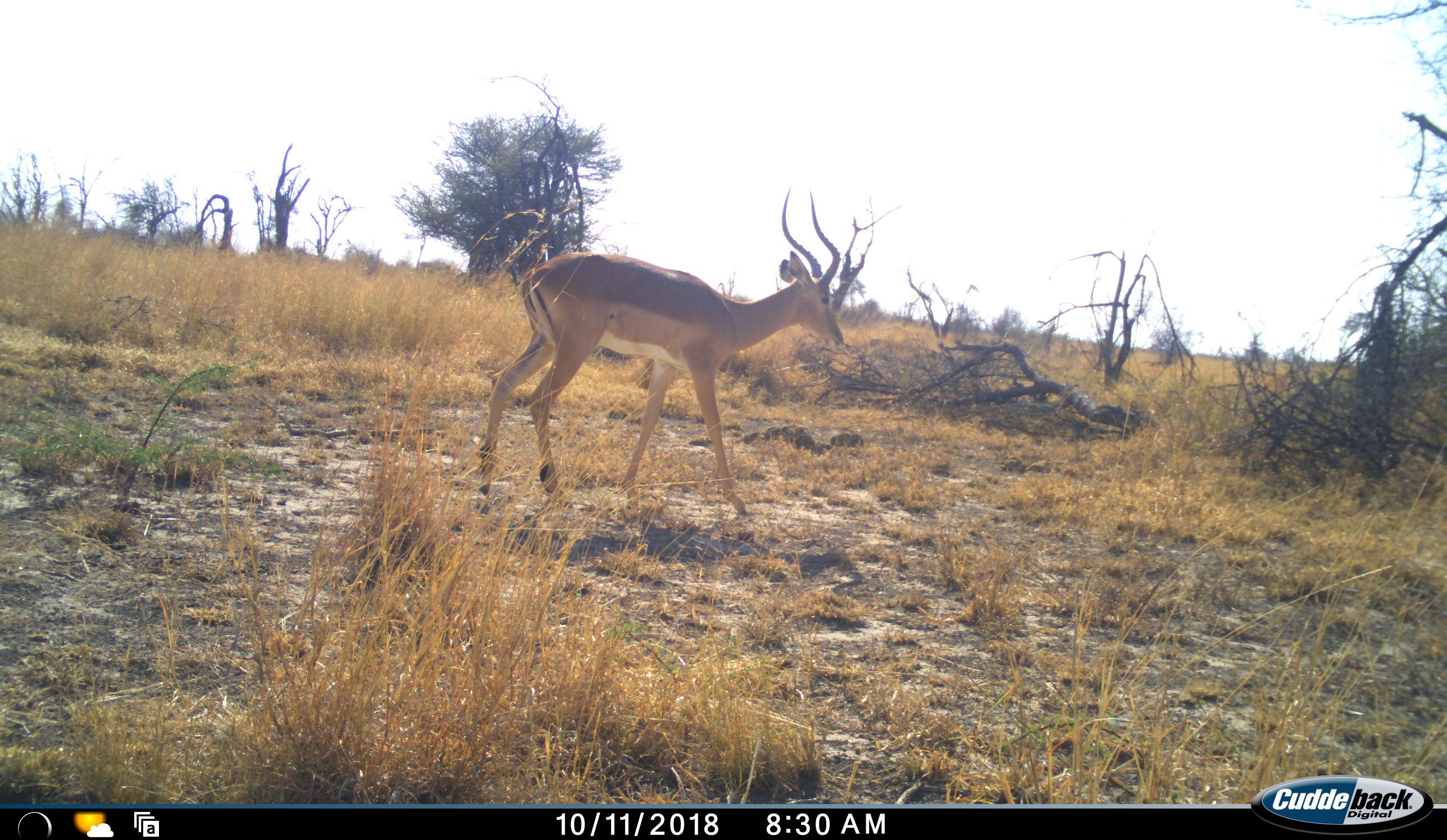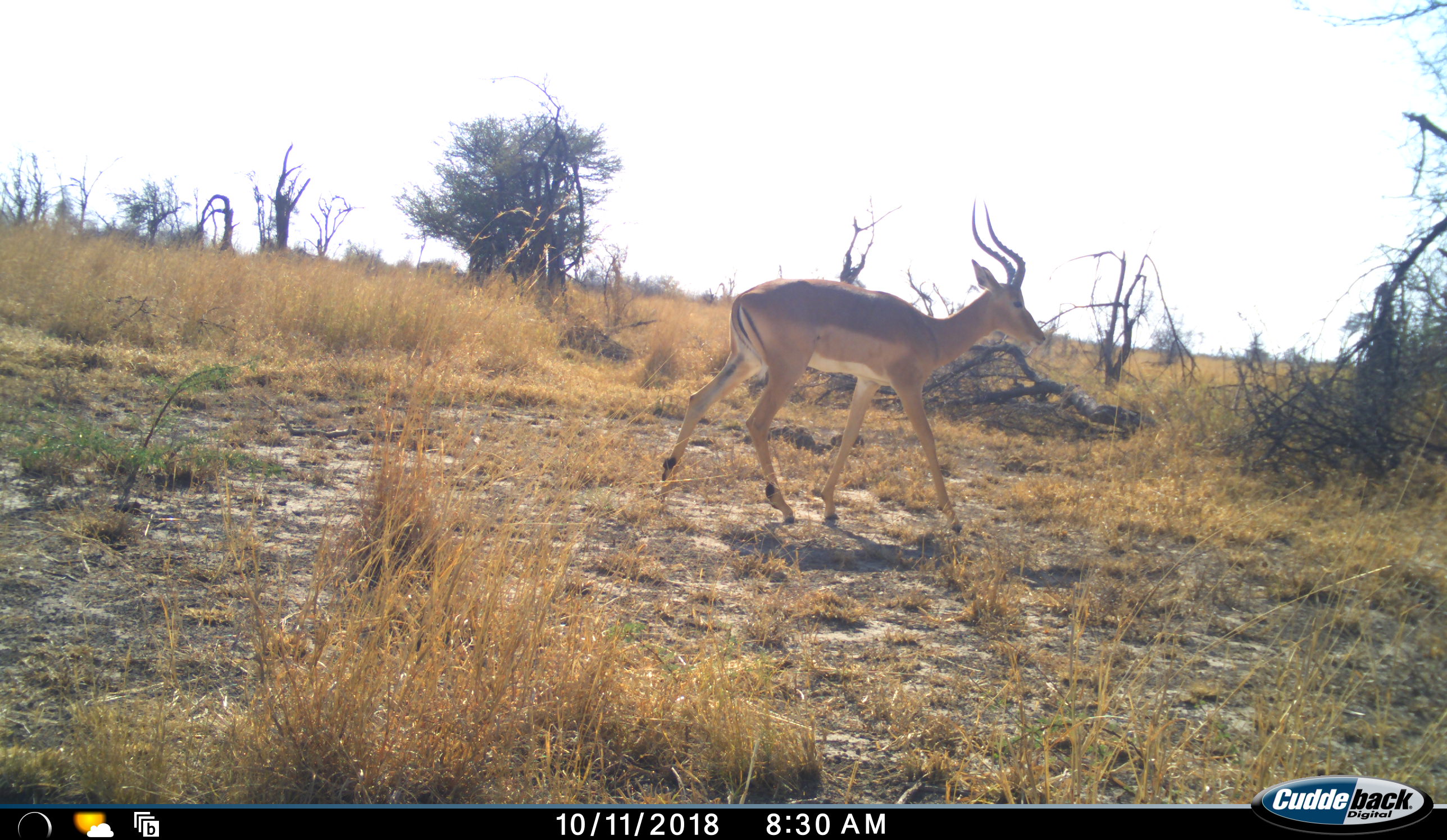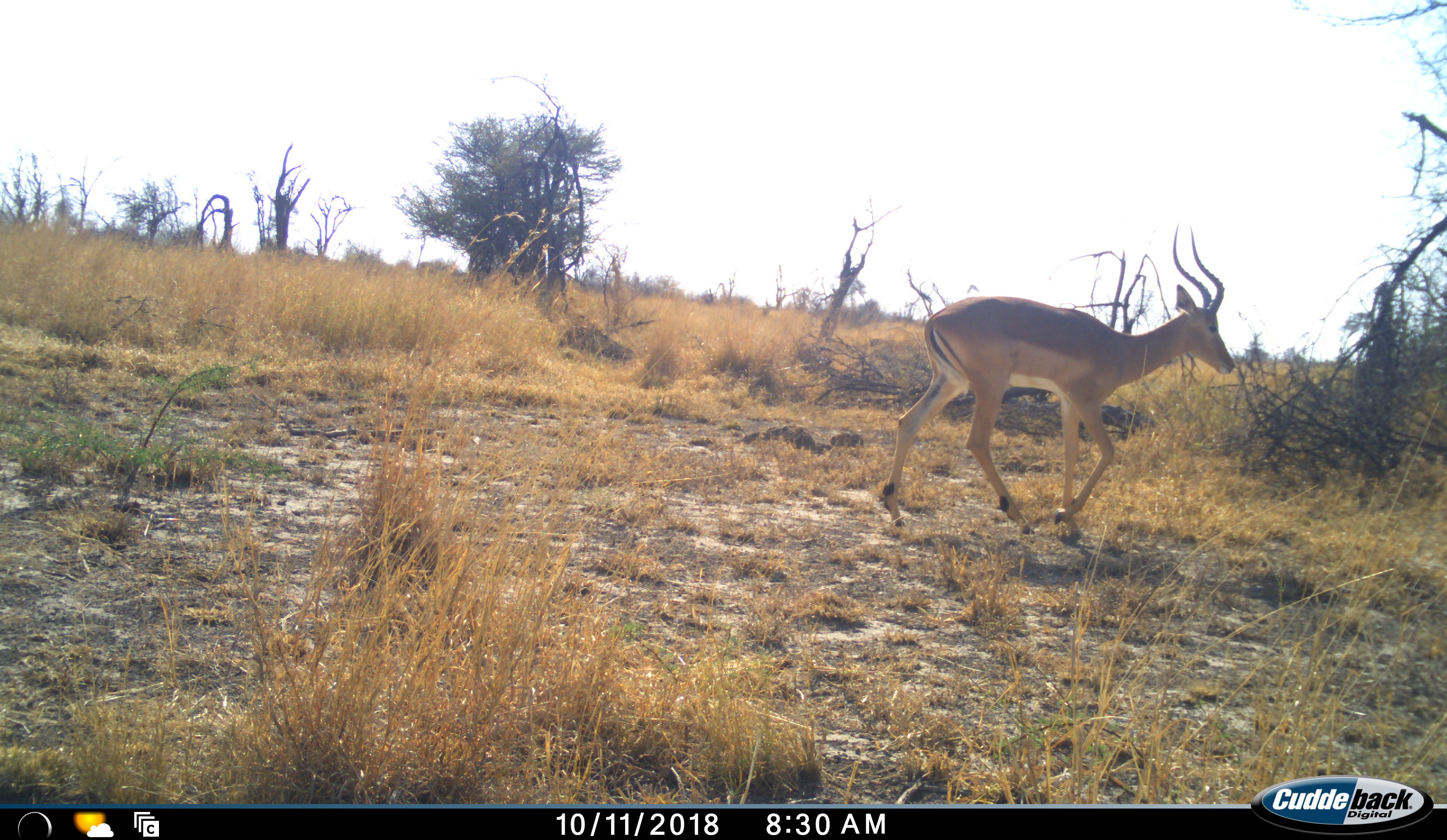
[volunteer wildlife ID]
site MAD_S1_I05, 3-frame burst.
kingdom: Animalia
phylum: Chordata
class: Mammalia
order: Artiodactyla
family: Bovidae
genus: Aepyceros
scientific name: Aepyceros melampus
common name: impala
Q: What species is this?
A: Impala (Aepyceros melampus).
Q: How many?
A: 1.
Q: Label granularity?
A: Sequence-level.